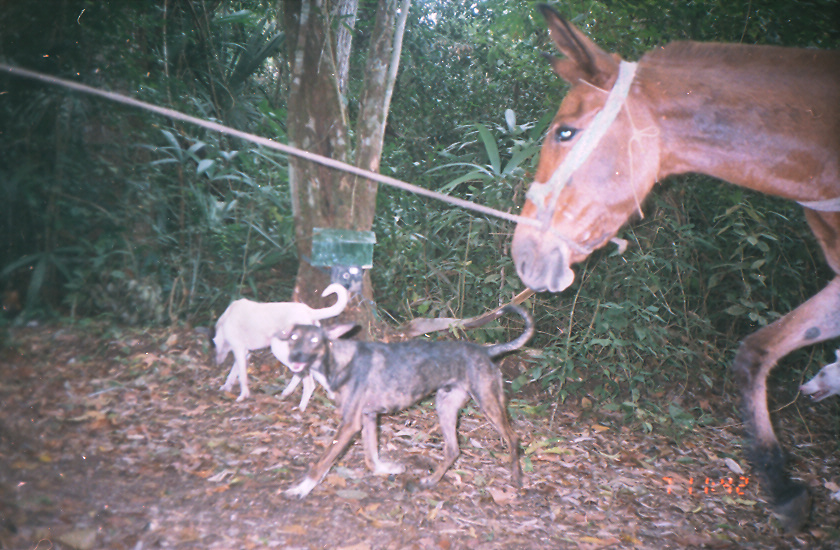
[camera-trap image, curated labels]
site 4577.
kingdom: Animalia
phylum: Chordata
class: Mammalia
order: Perissodactyla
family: Equidae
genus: Equus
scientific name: Equus ferus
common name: wild horse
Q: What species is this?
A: Equus ferus (wild horse).